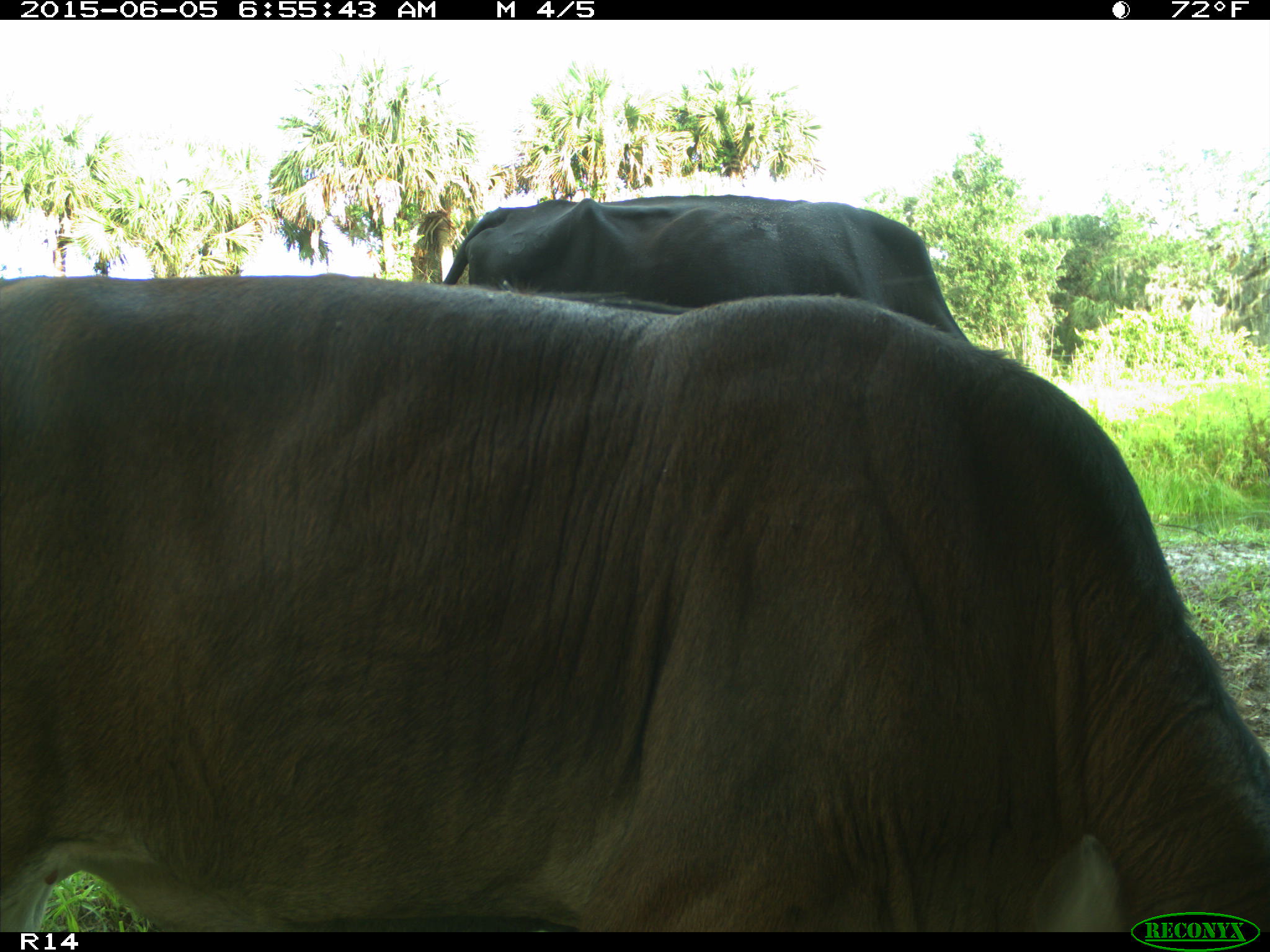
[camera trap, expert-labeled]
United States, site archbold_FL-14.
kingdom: Animalia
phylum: Chordata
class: Mammalia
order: Artiodactyla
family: Bovidae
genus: Bos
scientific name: Bos taurus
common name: domestic cow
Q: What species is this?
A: Bos taurus (domestic cow).